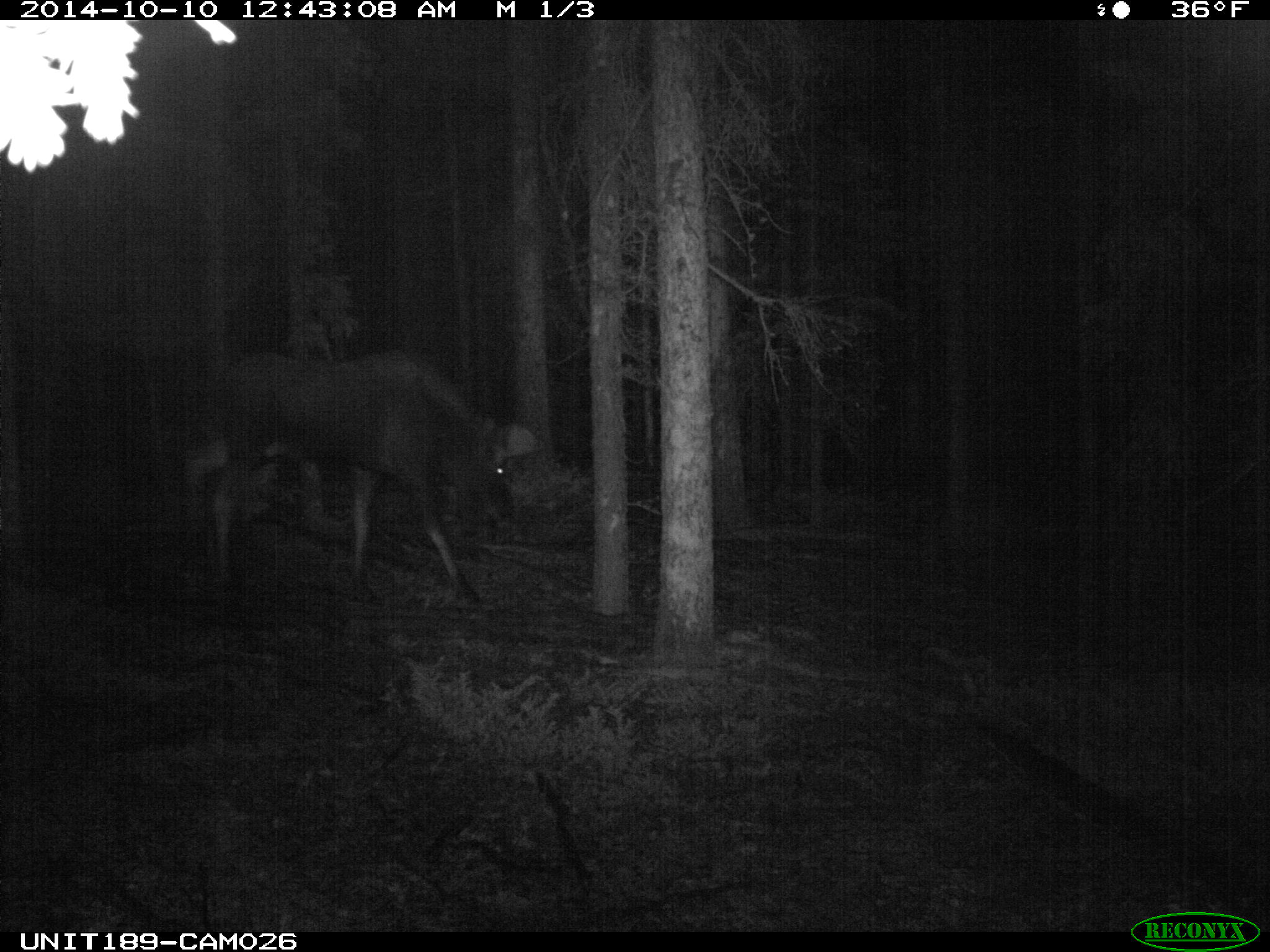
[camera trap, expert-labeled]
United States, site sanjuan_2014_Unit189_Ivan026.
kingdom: Animalia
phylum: Chordata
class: Mammalia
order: Artiodactyla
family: Cervidae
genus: Alces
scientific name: Alces alces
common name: moose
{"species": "Alces alces (moose)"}